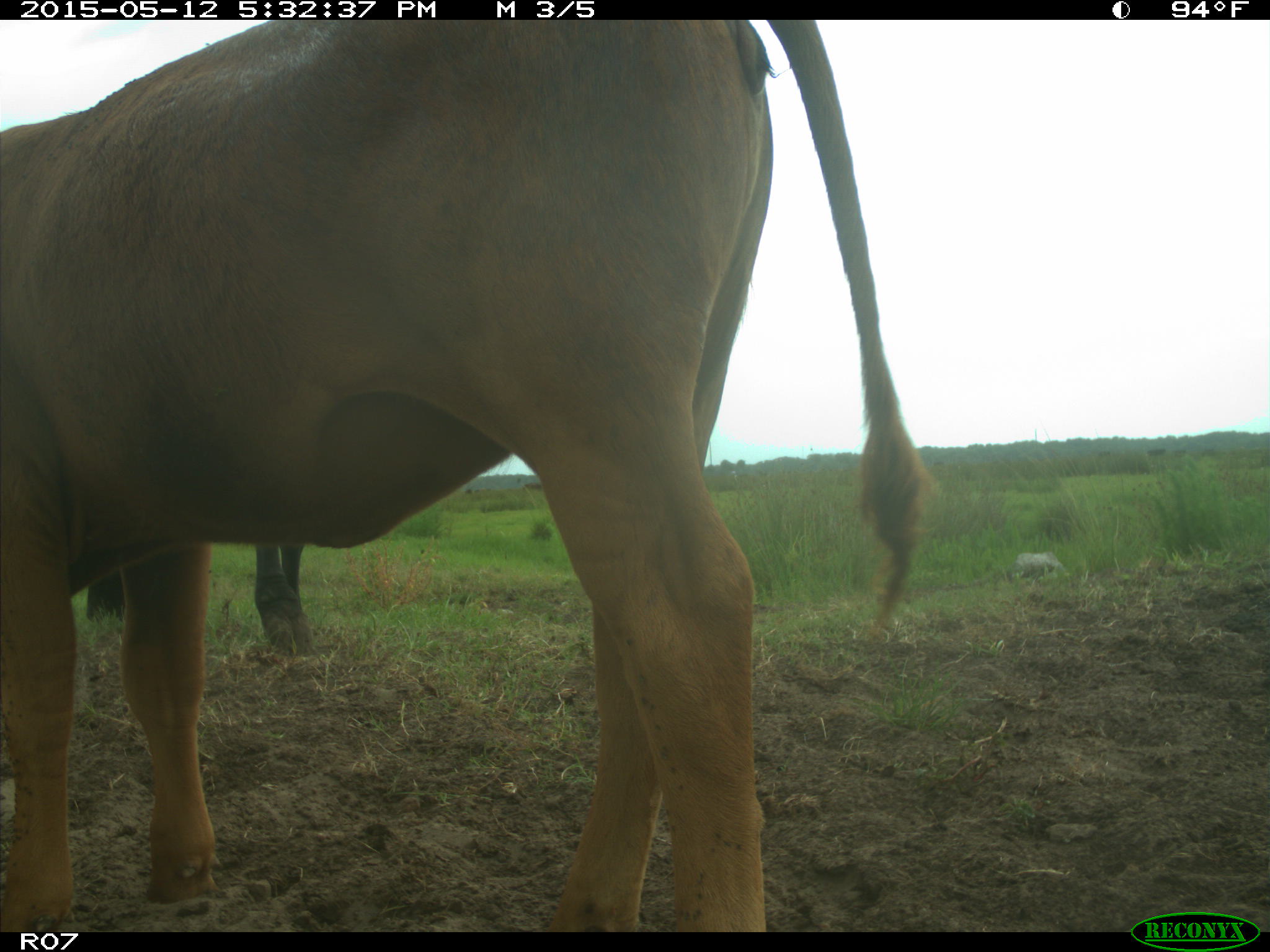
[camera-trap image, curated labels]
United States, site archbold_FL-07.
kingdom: Animalia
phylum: Chordata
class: Mammalia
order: Artiodactyla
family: Bovidae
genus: Bos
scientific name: Bos taurus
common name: domestic cow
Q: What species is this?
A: Bos taurus (domestic cow).